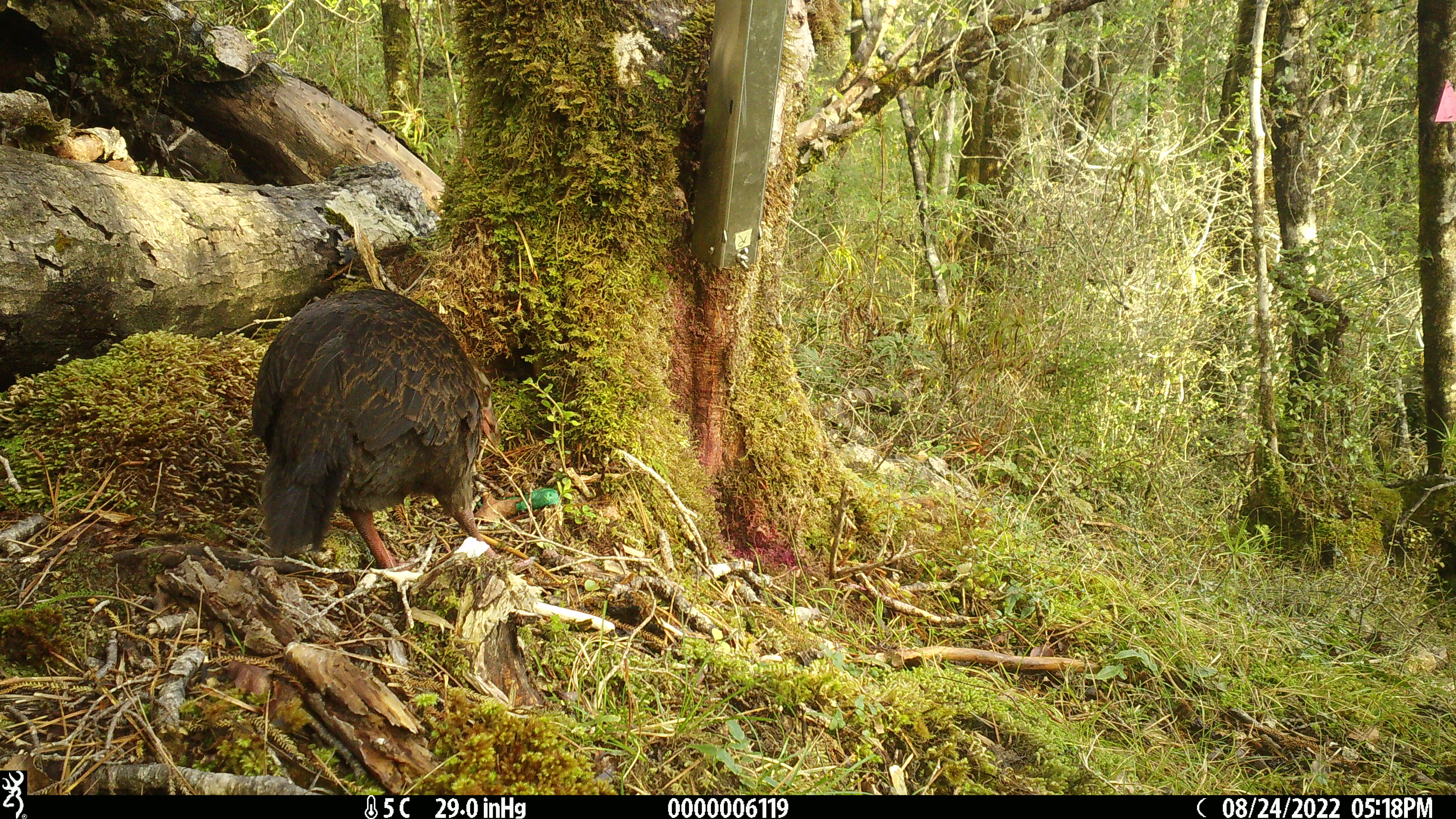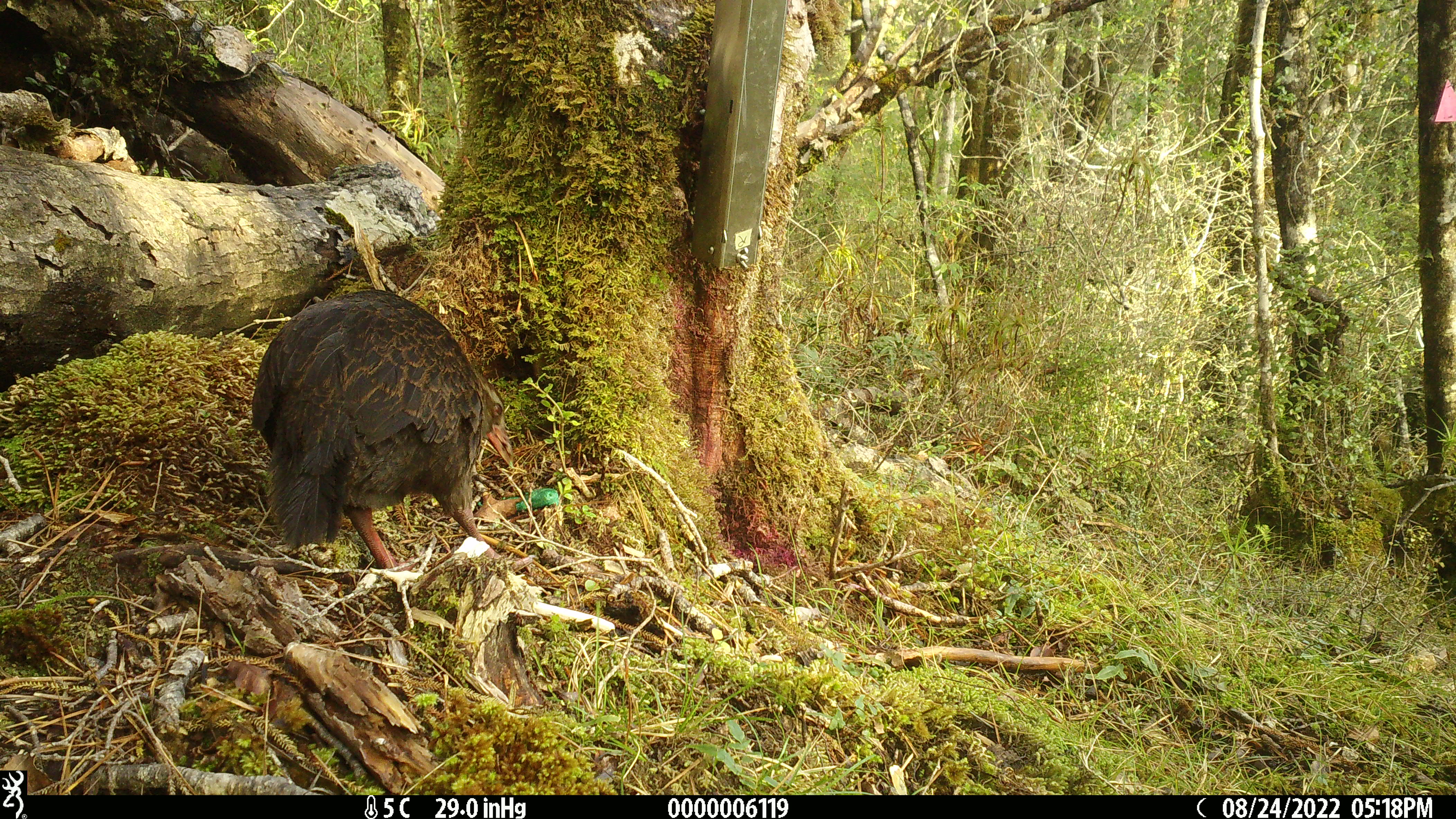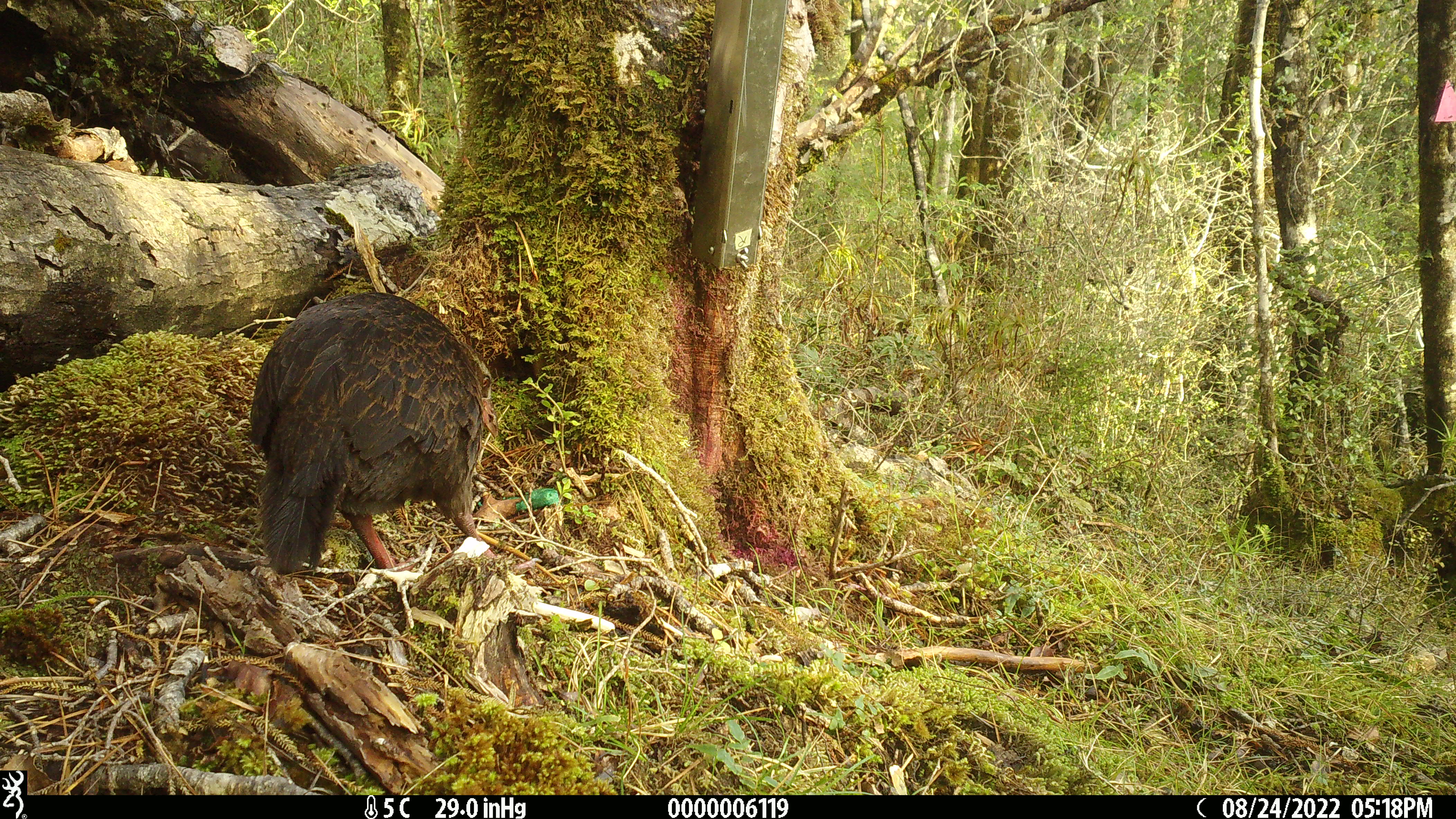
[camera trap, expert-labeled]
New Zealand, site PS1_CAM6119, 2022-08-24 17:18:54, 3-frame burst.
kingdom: Animalia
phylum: Chordata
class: Aves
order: Gruiformes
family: Rallidae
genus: Gallirallus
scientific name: Gallirallus australis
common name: weka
Weka (Gallirallus australis).